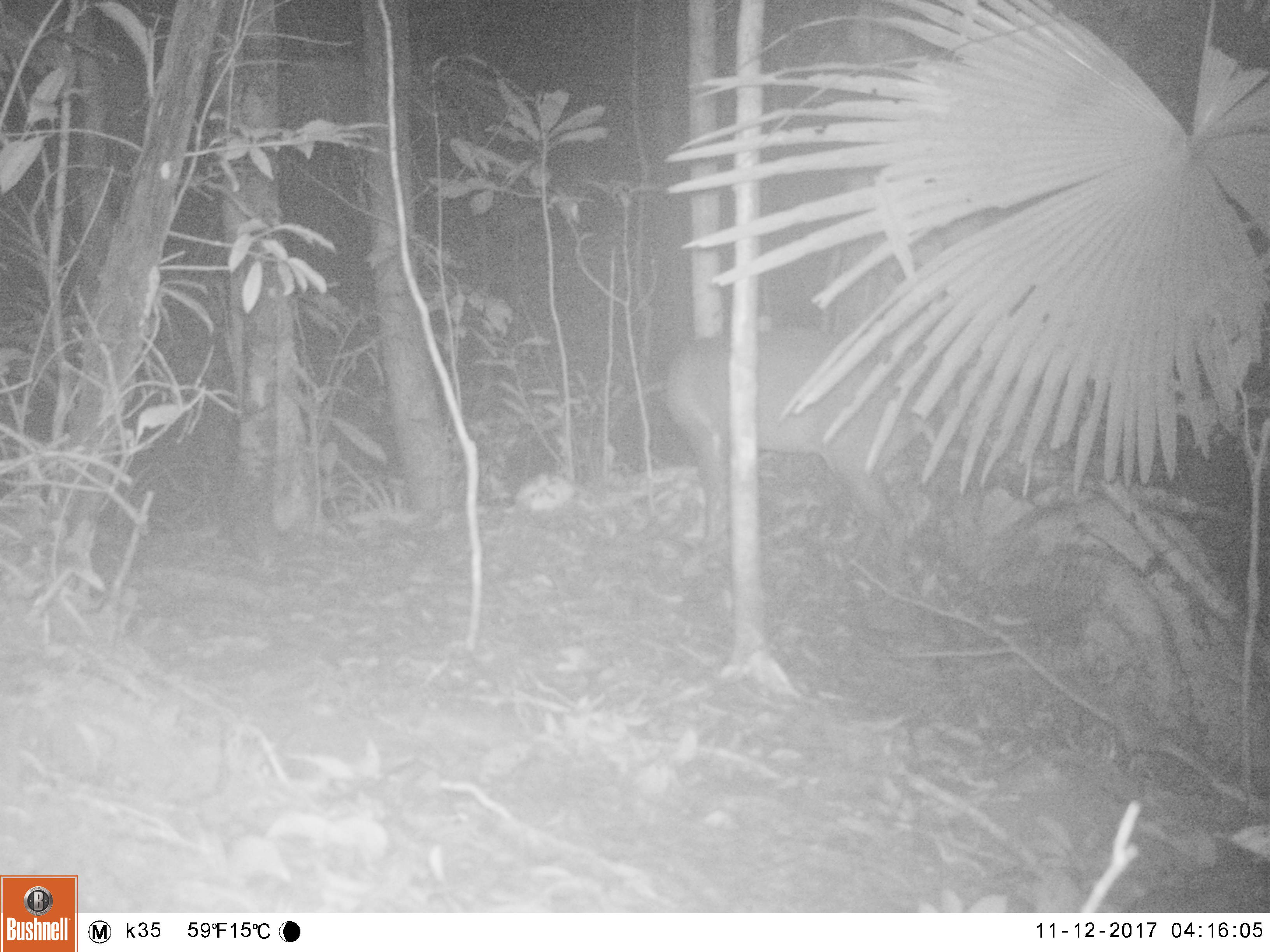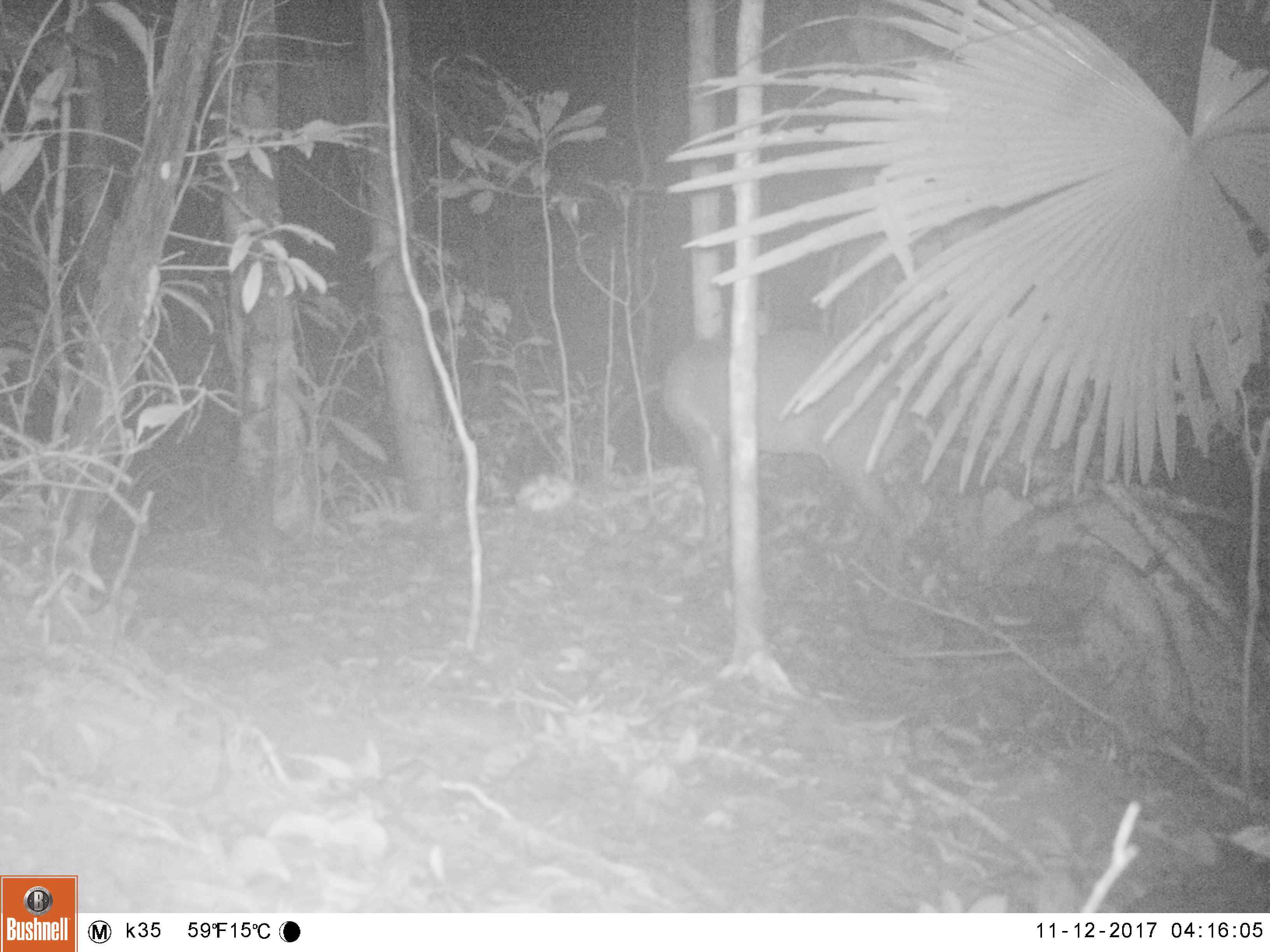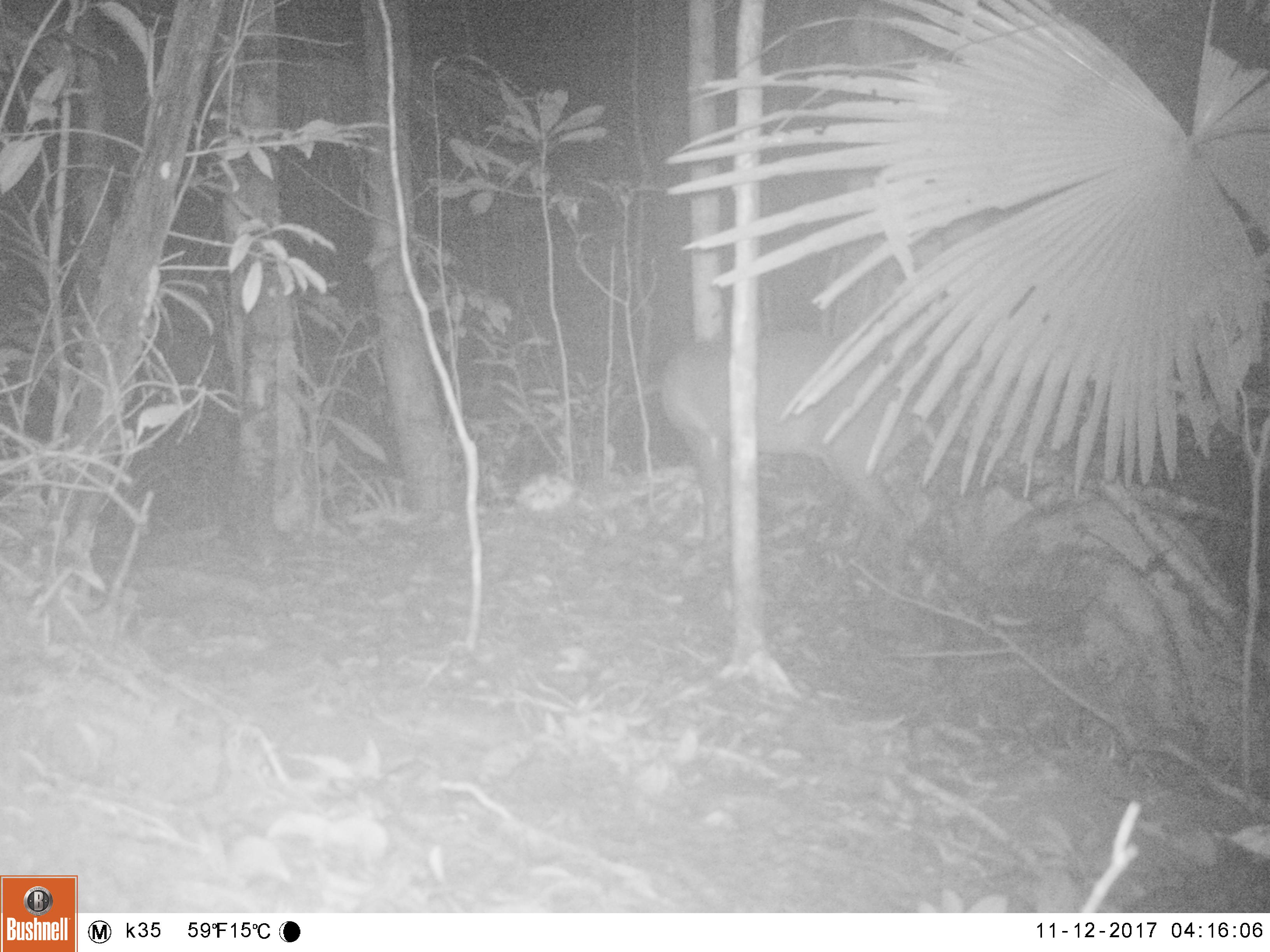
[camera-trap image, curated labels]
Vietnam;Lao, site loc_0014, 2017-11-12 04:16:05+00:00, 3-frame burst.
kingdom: Animalia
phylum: Chordata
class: Mammalia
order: Artiodactyla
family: Cervidae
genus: Muntiacus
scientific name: Muntiacus vuquangensis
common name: large-antlered muntjac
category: large antlered muntjac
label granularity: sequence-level